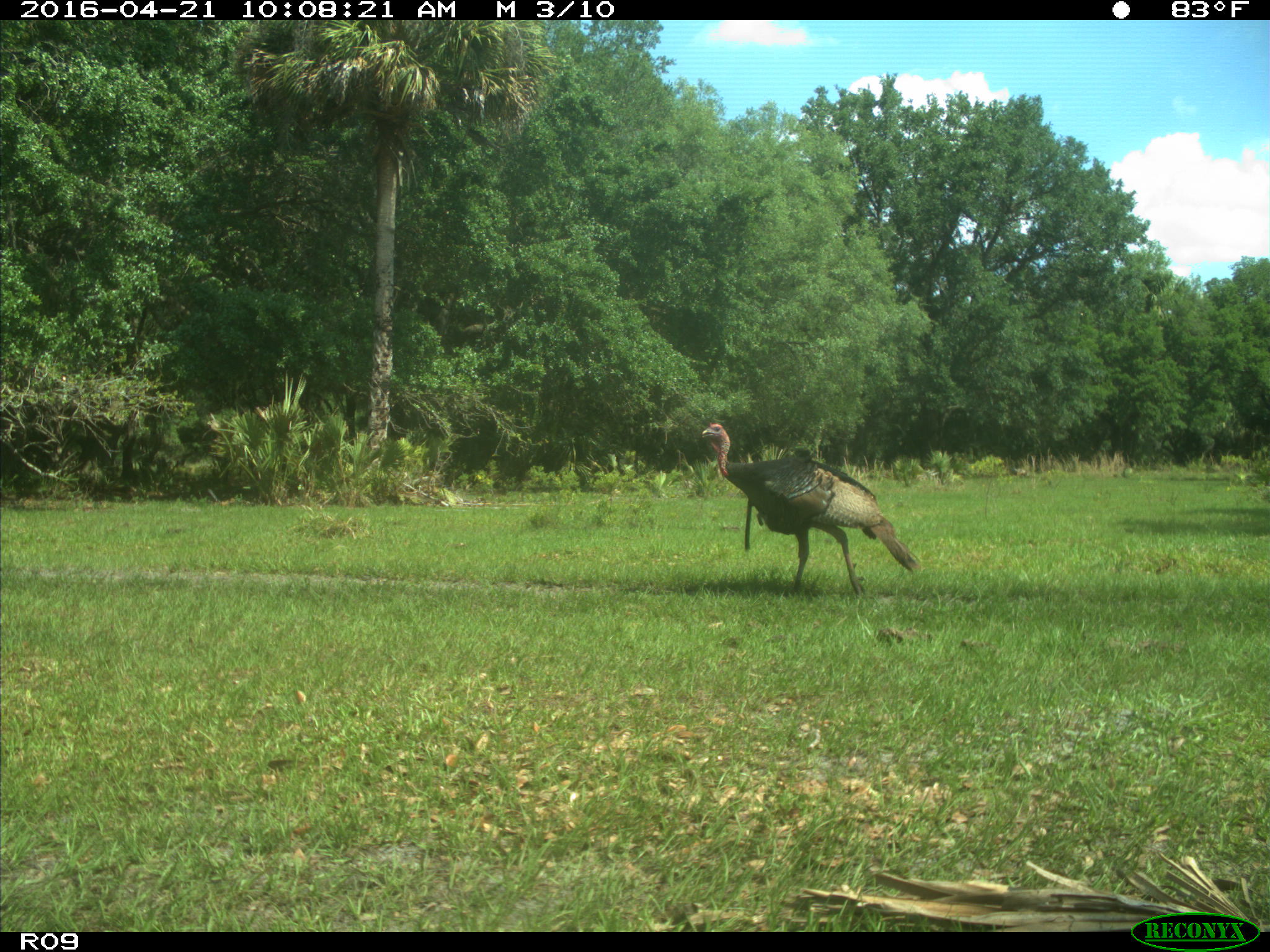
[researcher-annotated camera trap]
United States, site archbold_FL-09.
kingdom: Animalia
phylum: Chordata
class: Aves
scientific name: Aves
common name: birds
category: unidentified bird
Unidentified bird (birds) (Aves).